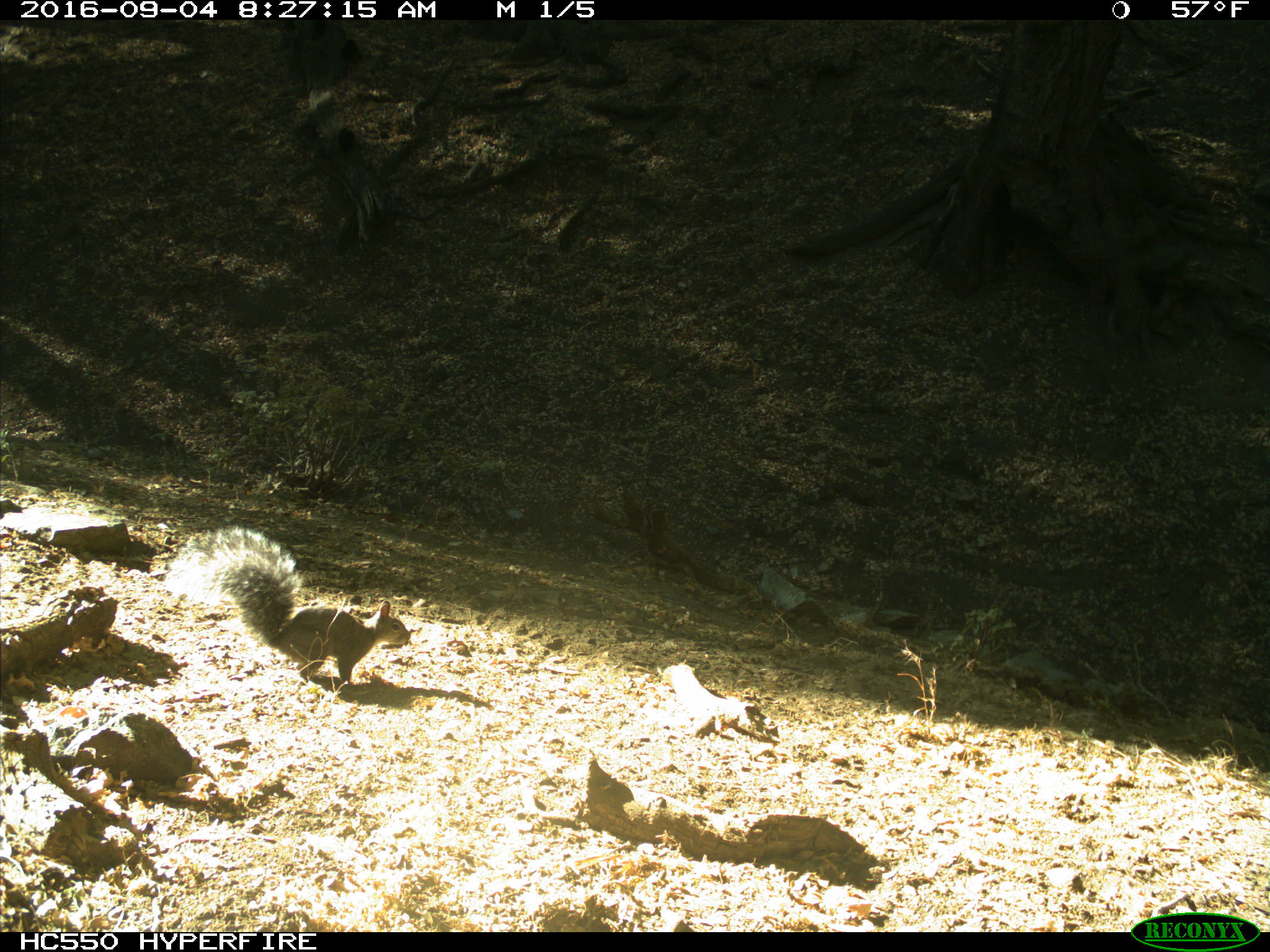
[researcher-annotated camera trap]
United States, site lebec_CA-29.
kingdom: Animalia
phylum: Chordata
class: Mammalia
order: Rodentia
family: Sciuridae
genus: Sciurus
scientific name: Sciurus carolinensis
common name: eastern gray squirrel